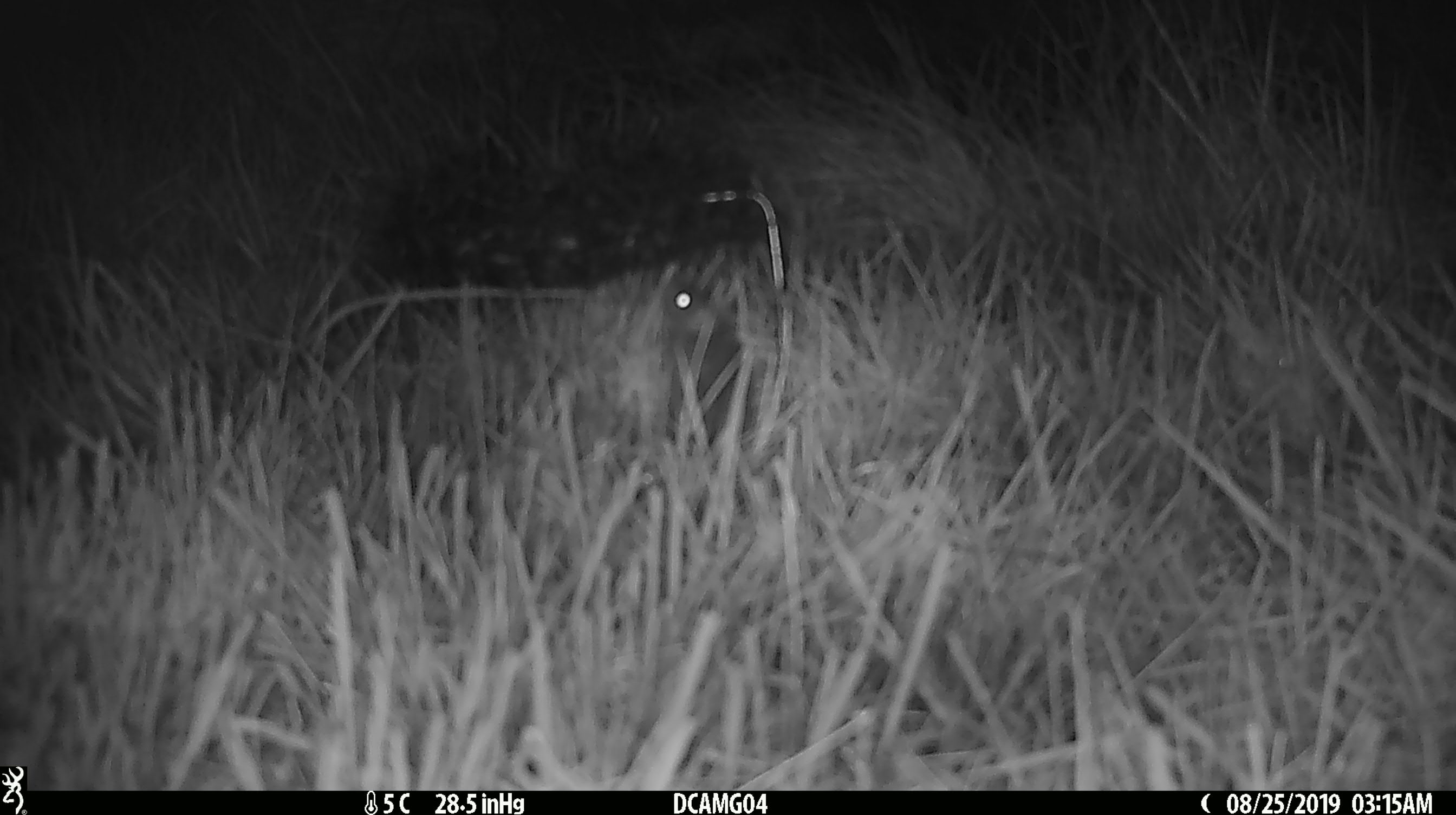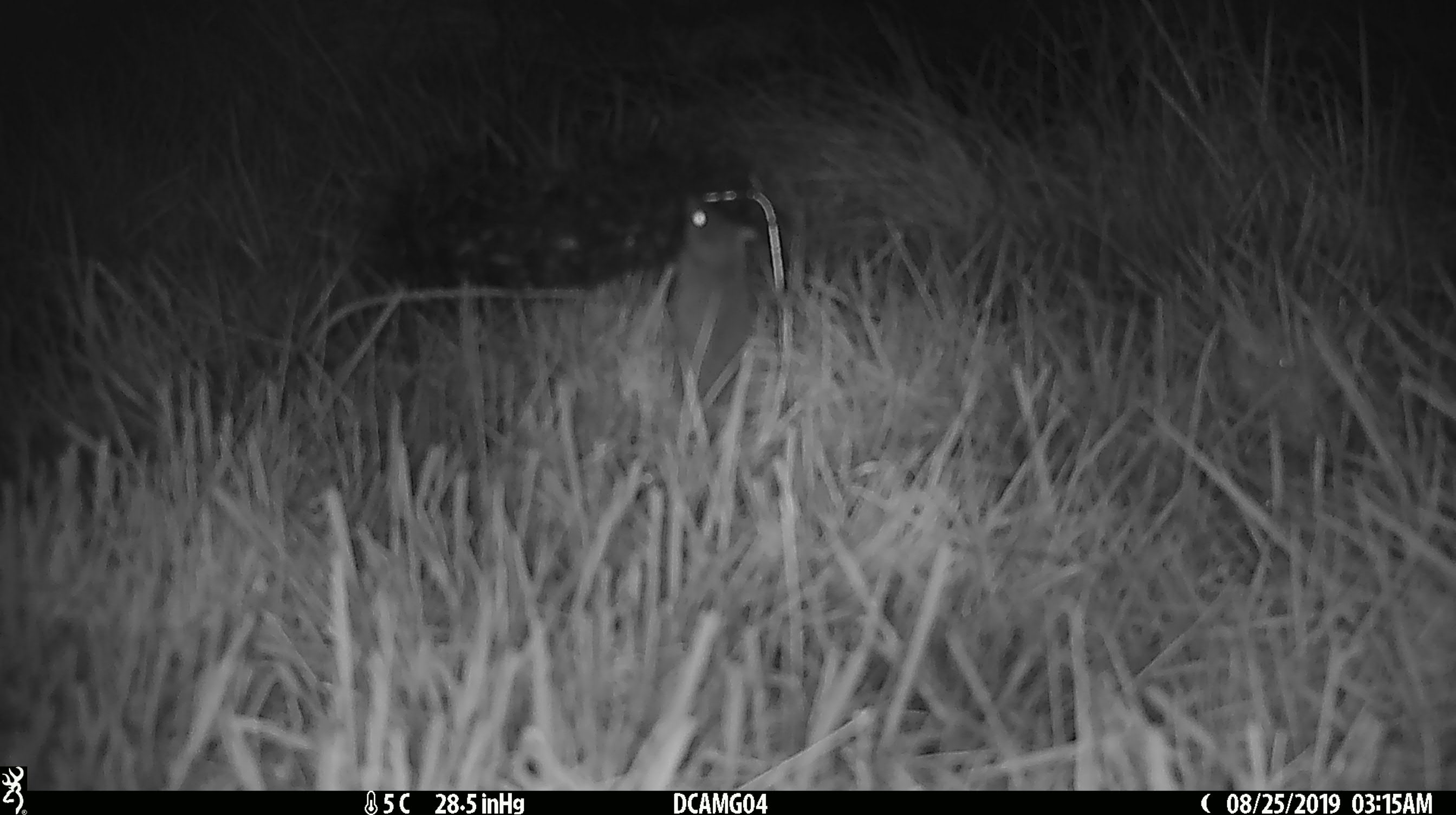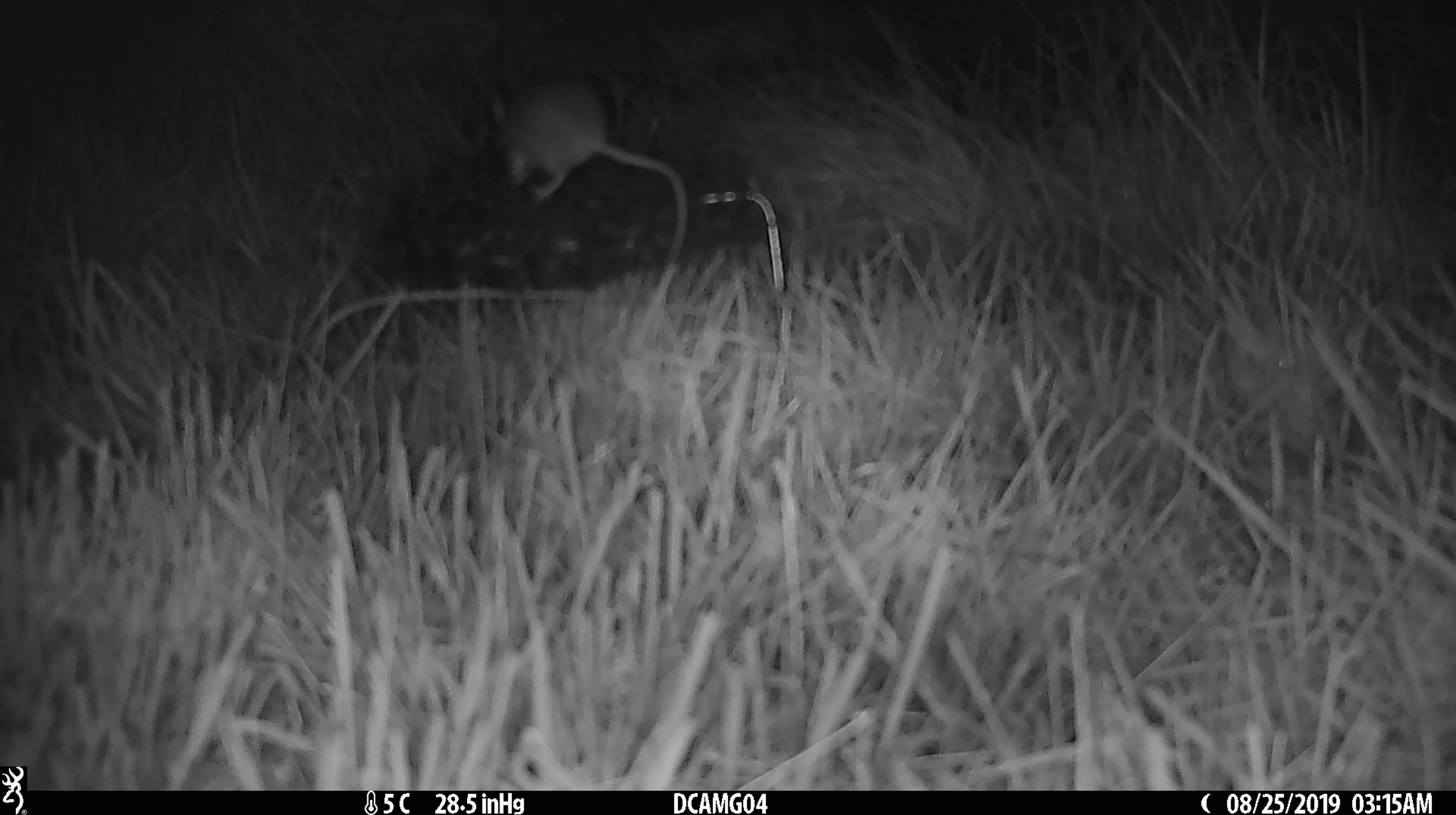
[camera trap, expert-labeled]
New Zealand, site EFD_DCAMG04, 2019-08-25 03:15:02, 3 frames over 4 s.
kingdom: Animalia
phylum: Chordata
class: Mammalia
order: Rodentia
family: Muridae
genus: Mus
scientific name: Mus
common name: mouse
Mouse (Mus).